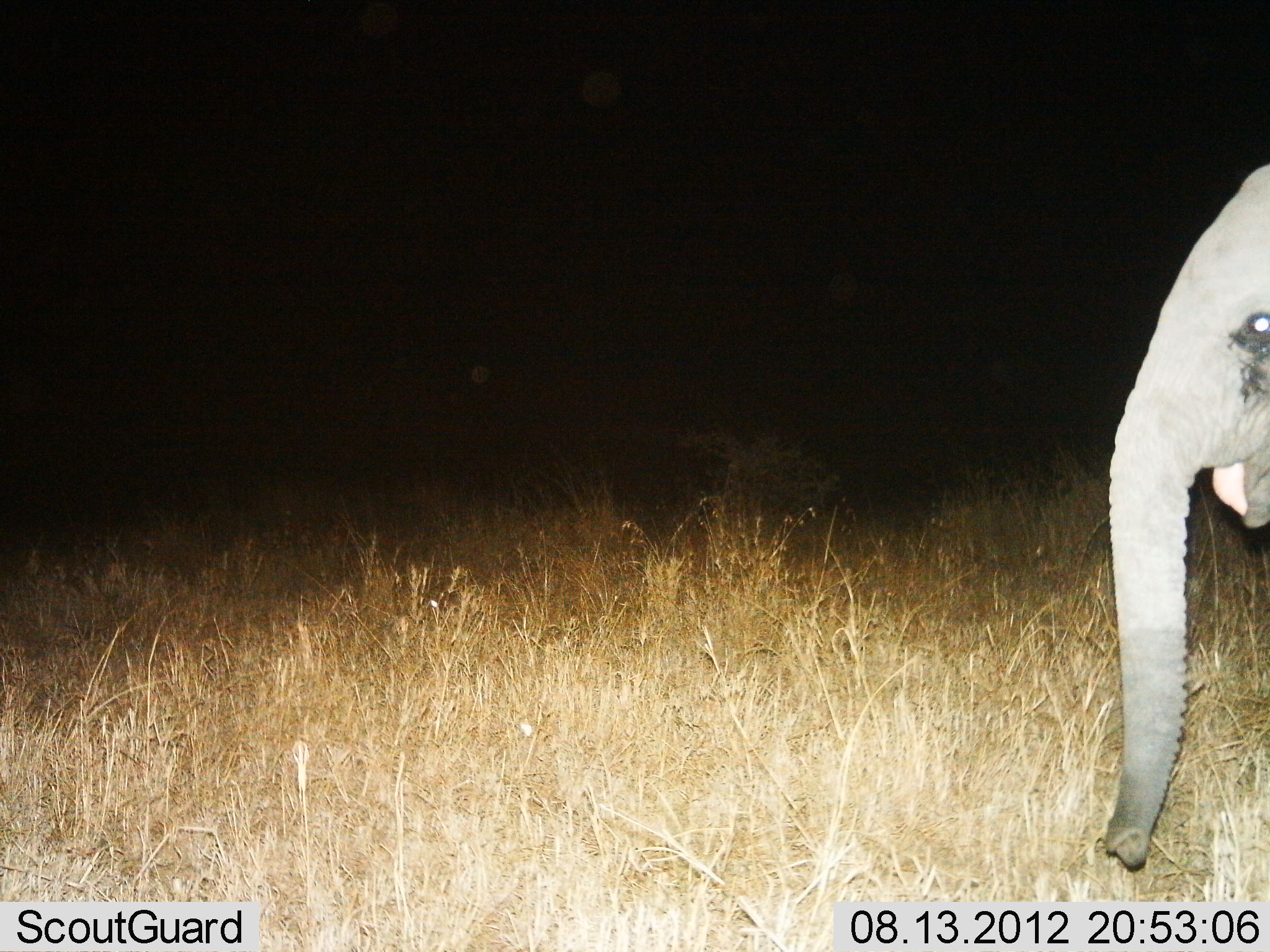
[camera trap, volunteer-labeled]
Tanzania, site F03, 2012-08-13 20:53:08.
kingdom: Animalia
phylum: Chordata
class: Mammalia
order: Proboscidea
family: Elephantidae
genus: Loxodonta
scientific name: Loxodonta africana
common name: african bush elephant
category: elephant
Elephant (african bush elephant) (Loxodonta africana), count 1. Behavior (volunteer vote fractions): standing 70%, resting 0%, moving 30%, interacting 0%. Young present (vote fraction): 40%. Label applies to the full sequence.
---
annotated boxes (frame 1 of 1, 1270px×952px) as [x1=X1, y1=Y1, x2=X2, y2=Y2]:
animal: [x1=1104, y1=154, x2=1270, y2=871]